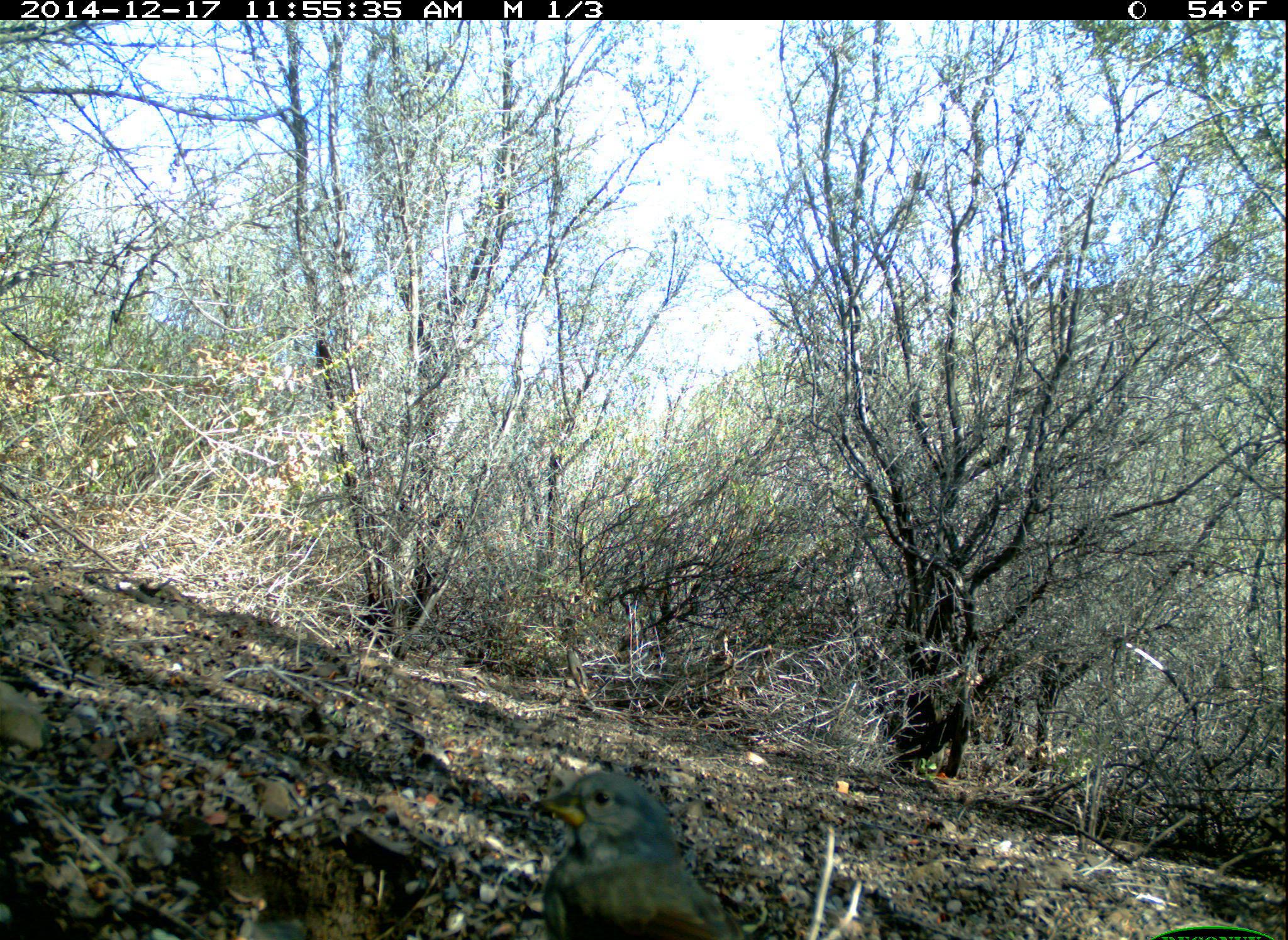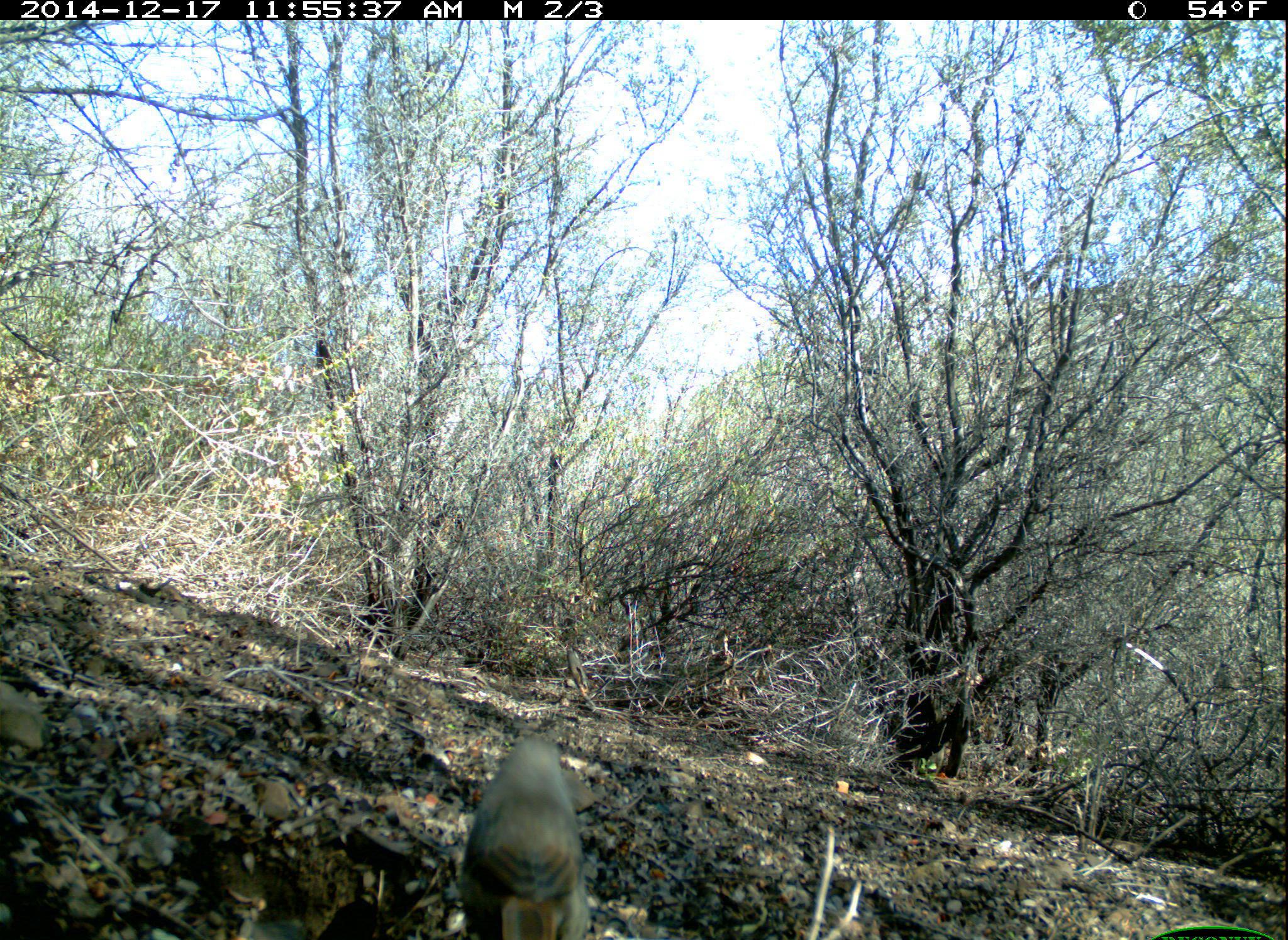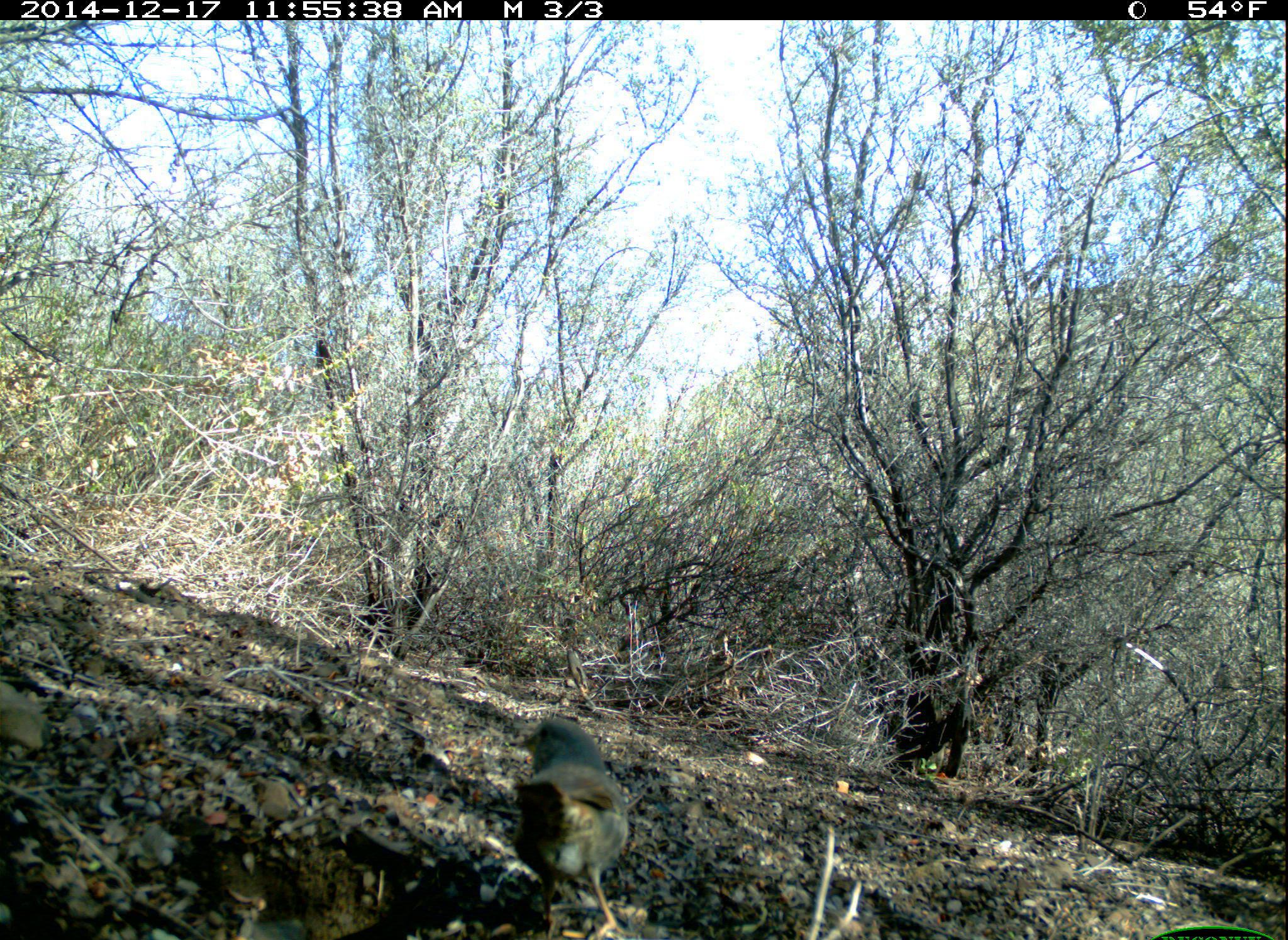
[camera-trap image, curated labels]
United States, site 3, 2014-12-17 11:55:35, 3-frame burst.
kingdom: Animalia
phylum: Chordata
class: Aves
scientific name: Aves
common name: bird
Bird (Aves).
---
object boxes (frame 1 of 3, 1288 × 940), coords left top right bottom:
bird: 528 770 745 940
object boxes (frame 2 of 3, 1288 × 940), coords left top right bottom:
bird: 458 740 594 940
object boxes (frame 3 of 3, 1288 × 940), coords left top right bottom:
bird: 509 718 629 940